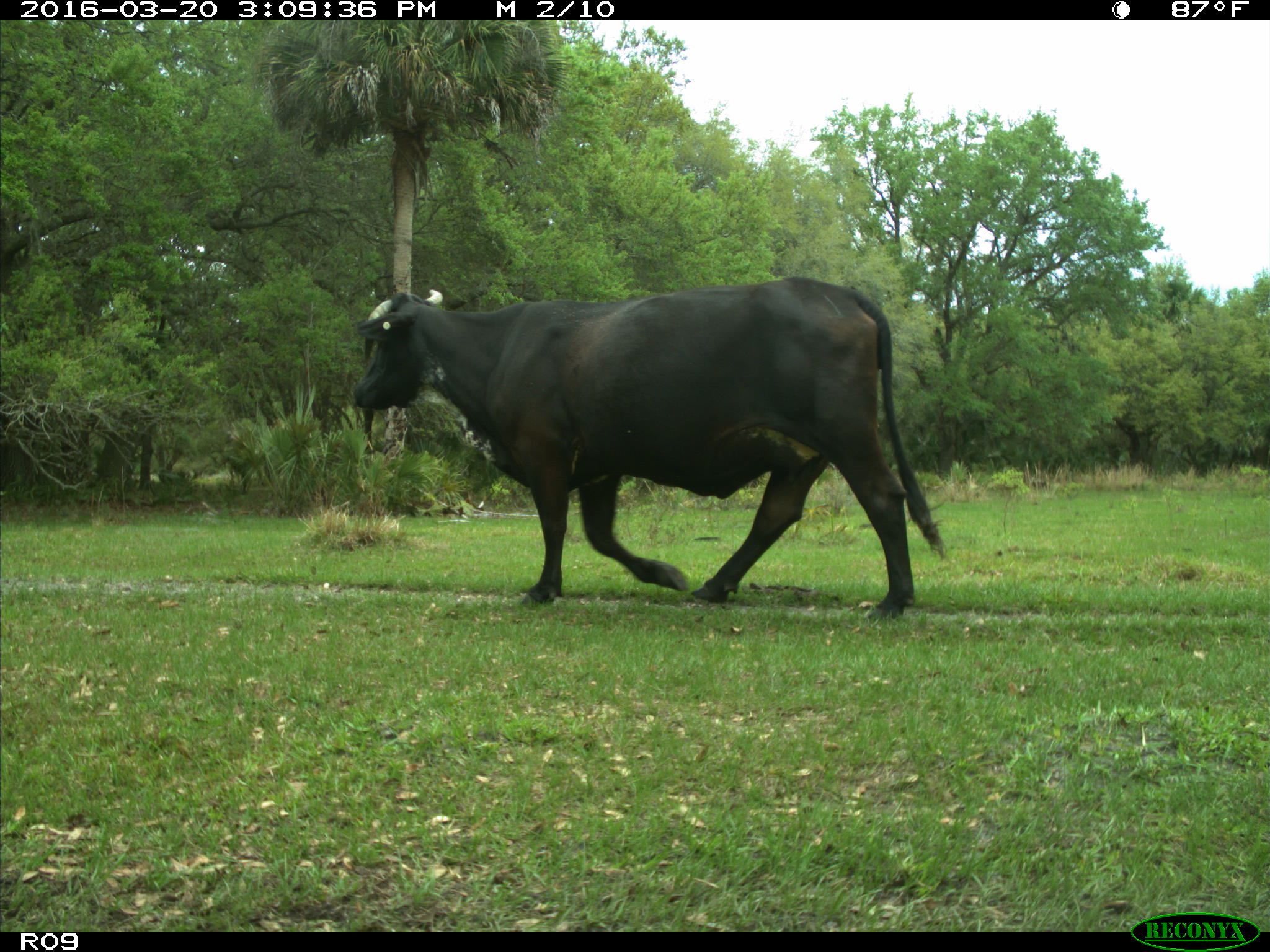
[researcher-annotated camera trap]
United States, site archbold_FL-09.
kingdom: Animalia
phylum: Chordata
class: Mammalia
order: Artiodactyla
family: Bovidae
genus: Bos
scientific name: Bos taurus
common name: domestic cow